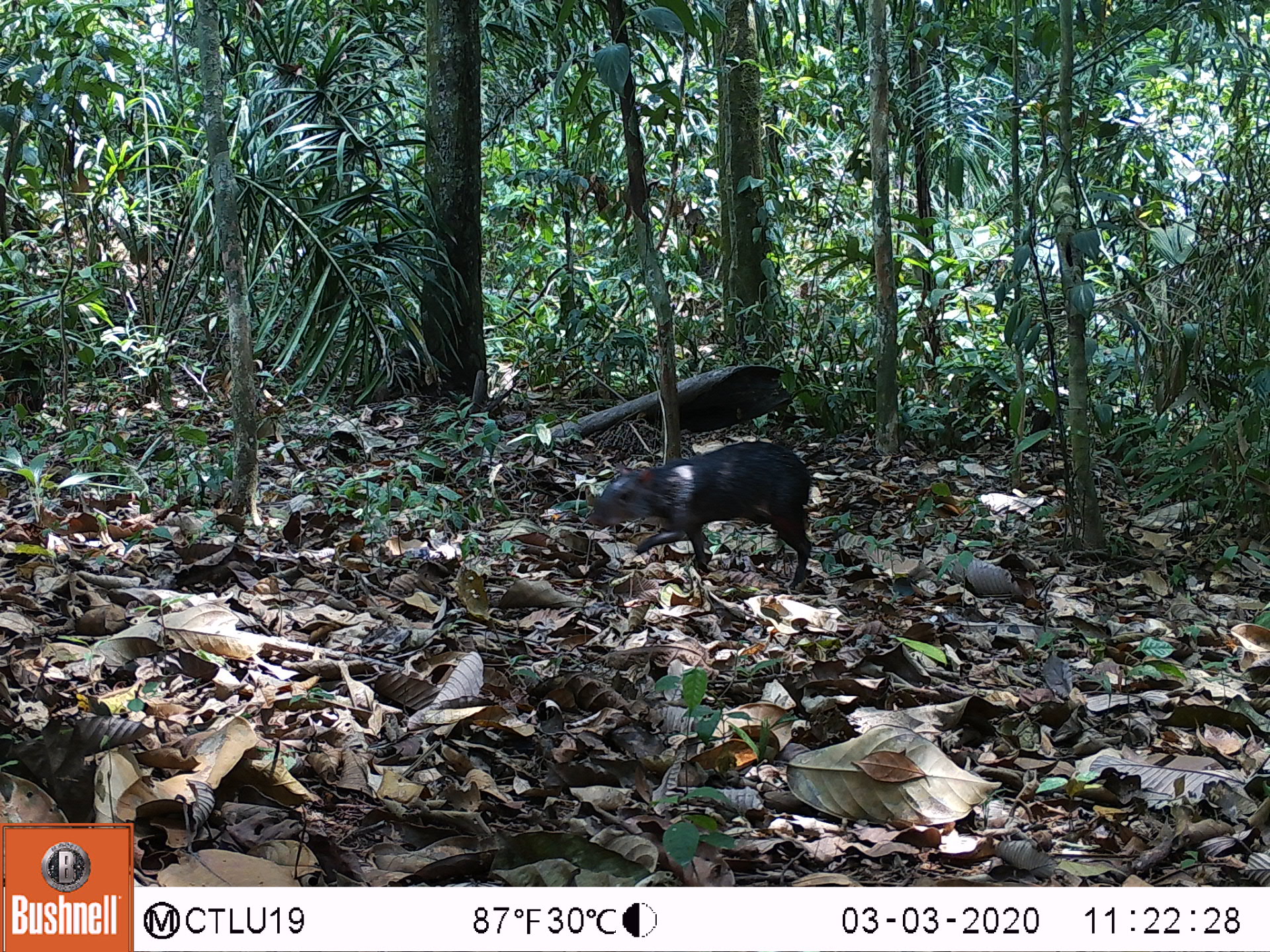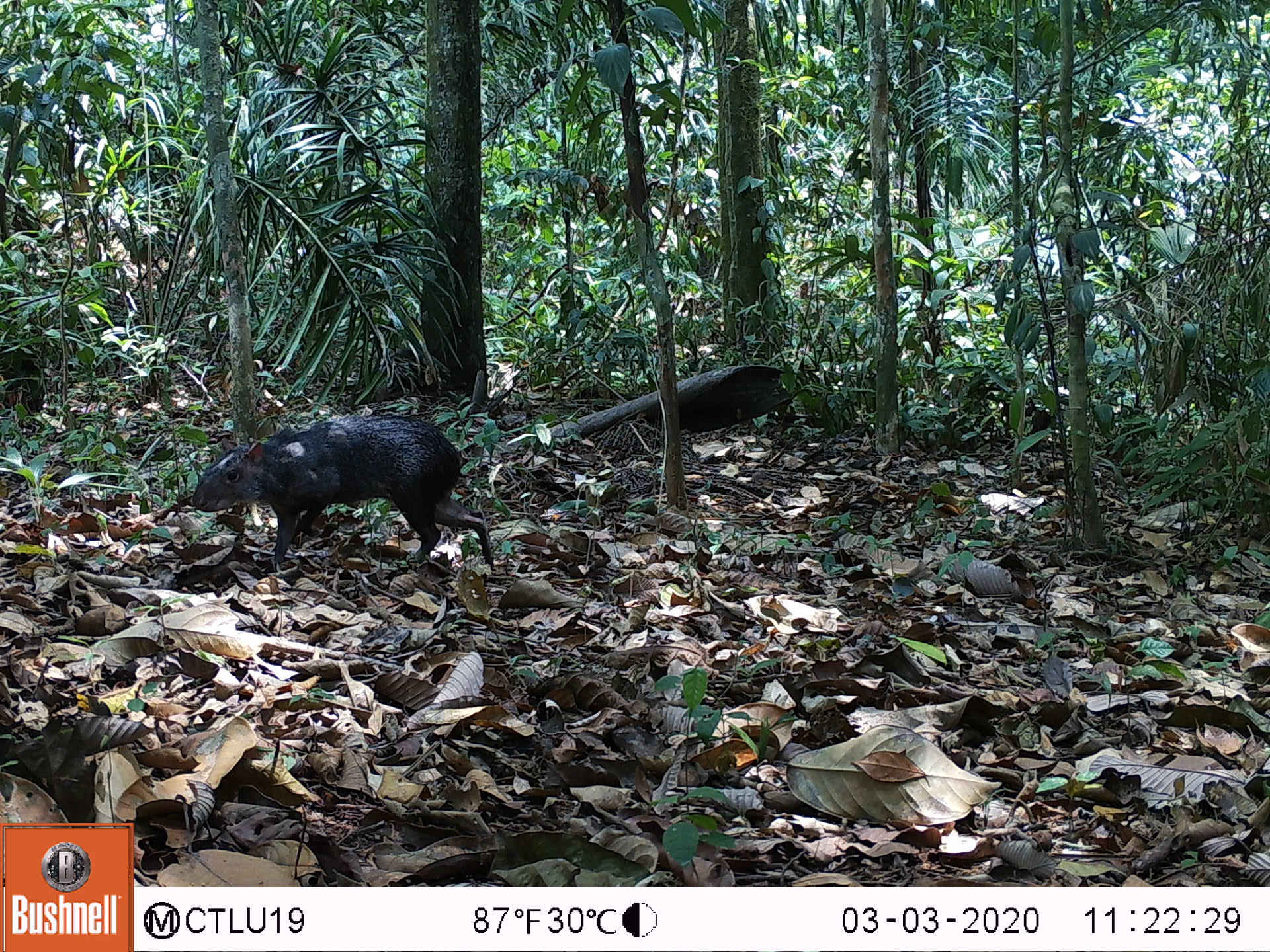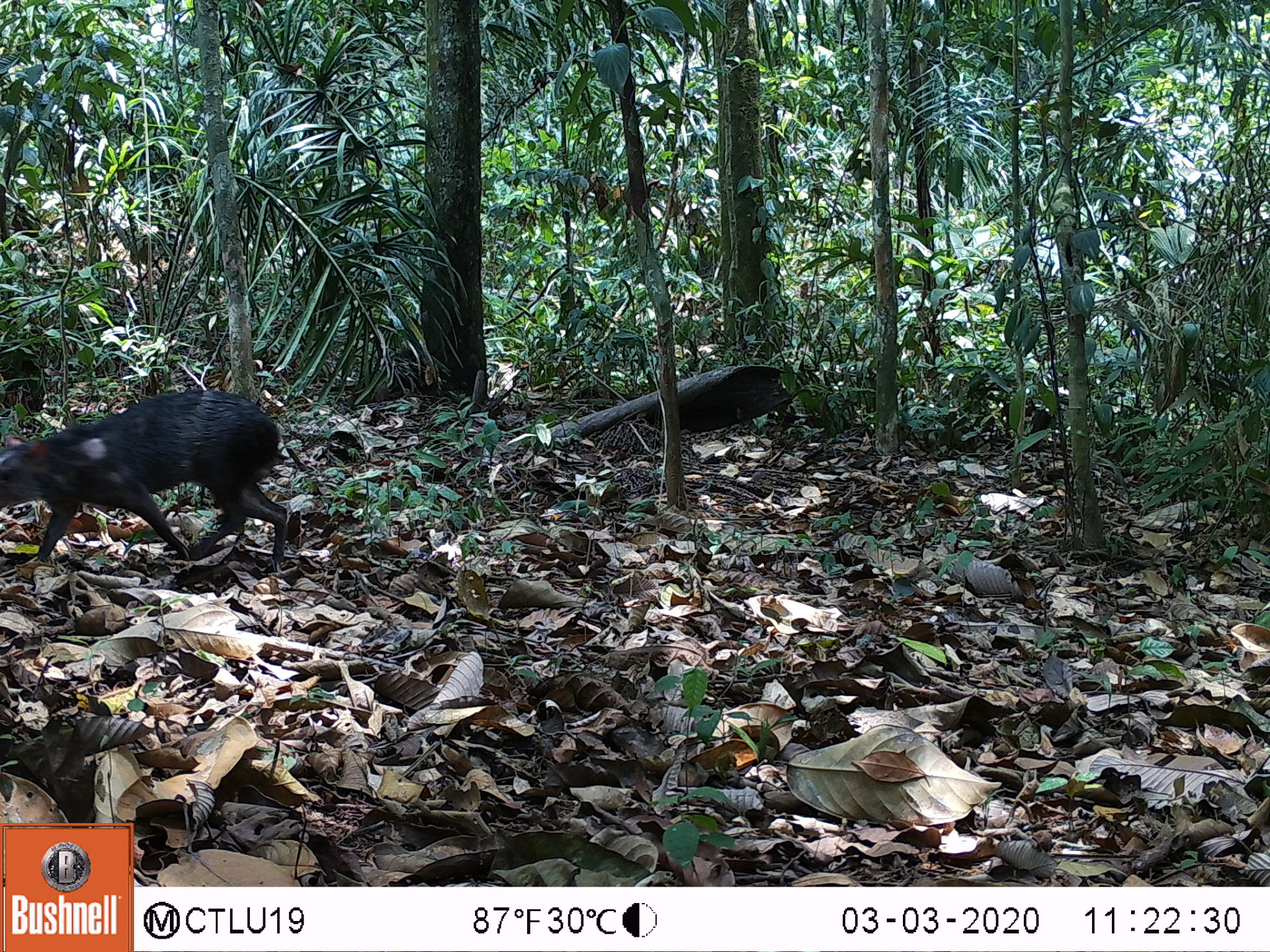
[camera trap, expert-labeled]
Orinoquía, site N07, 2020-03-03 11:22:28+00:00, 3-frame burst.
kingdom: Animalia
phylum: Chordata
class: Mammalia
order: Rodentia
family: Dasyproctidae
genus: Dasyprocta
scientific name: Dasyprocta fuliginosa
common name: black agouti